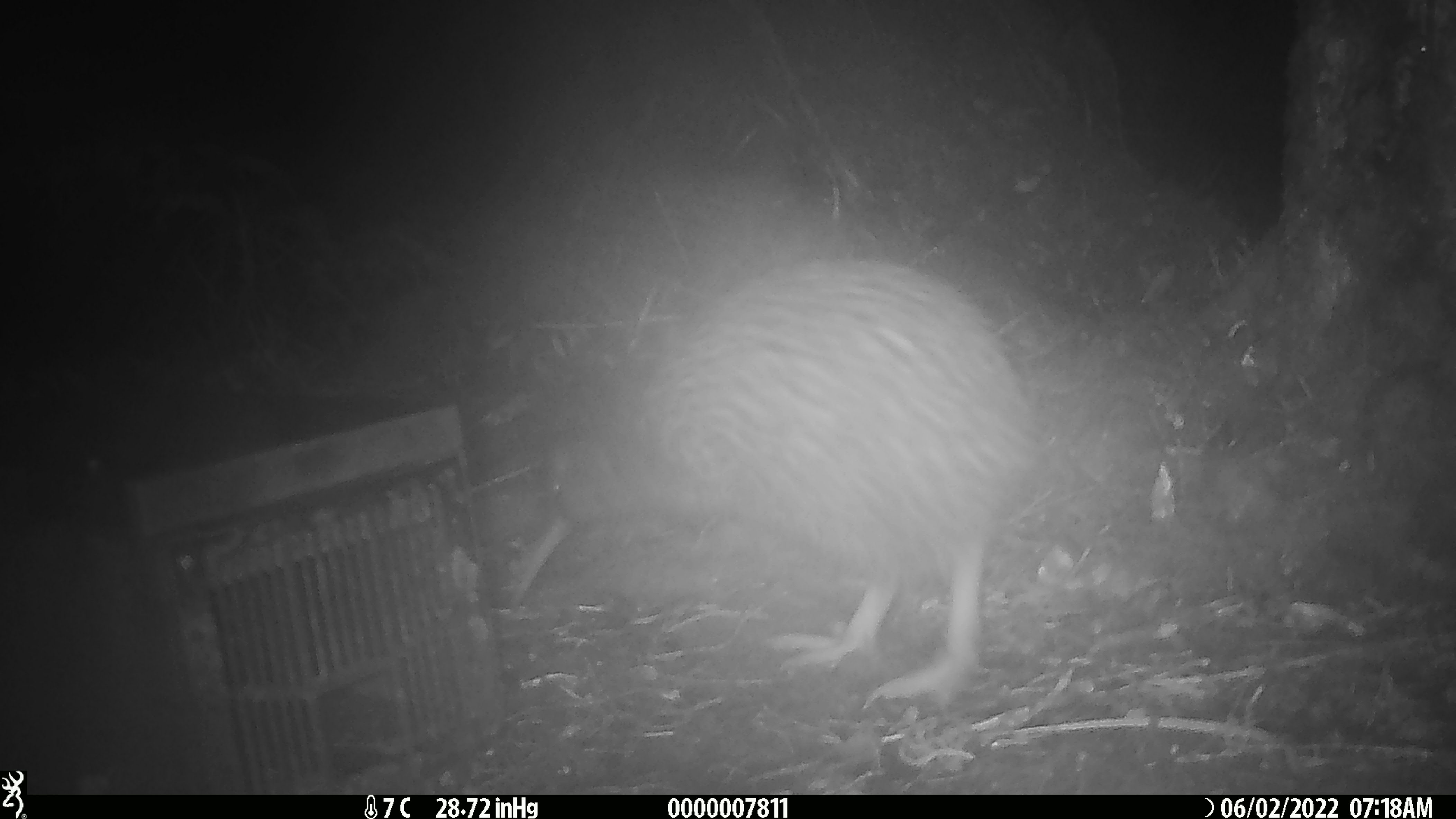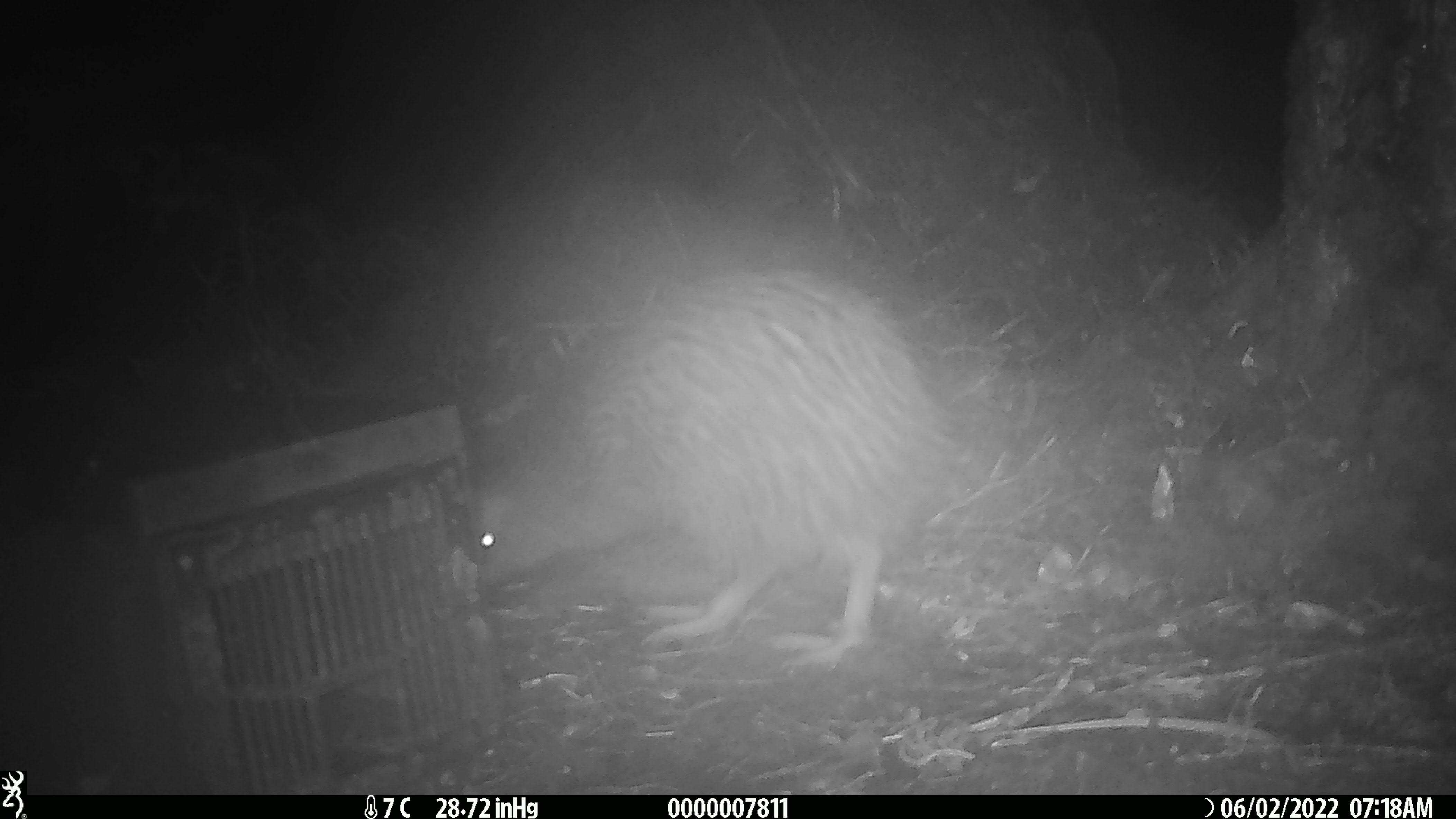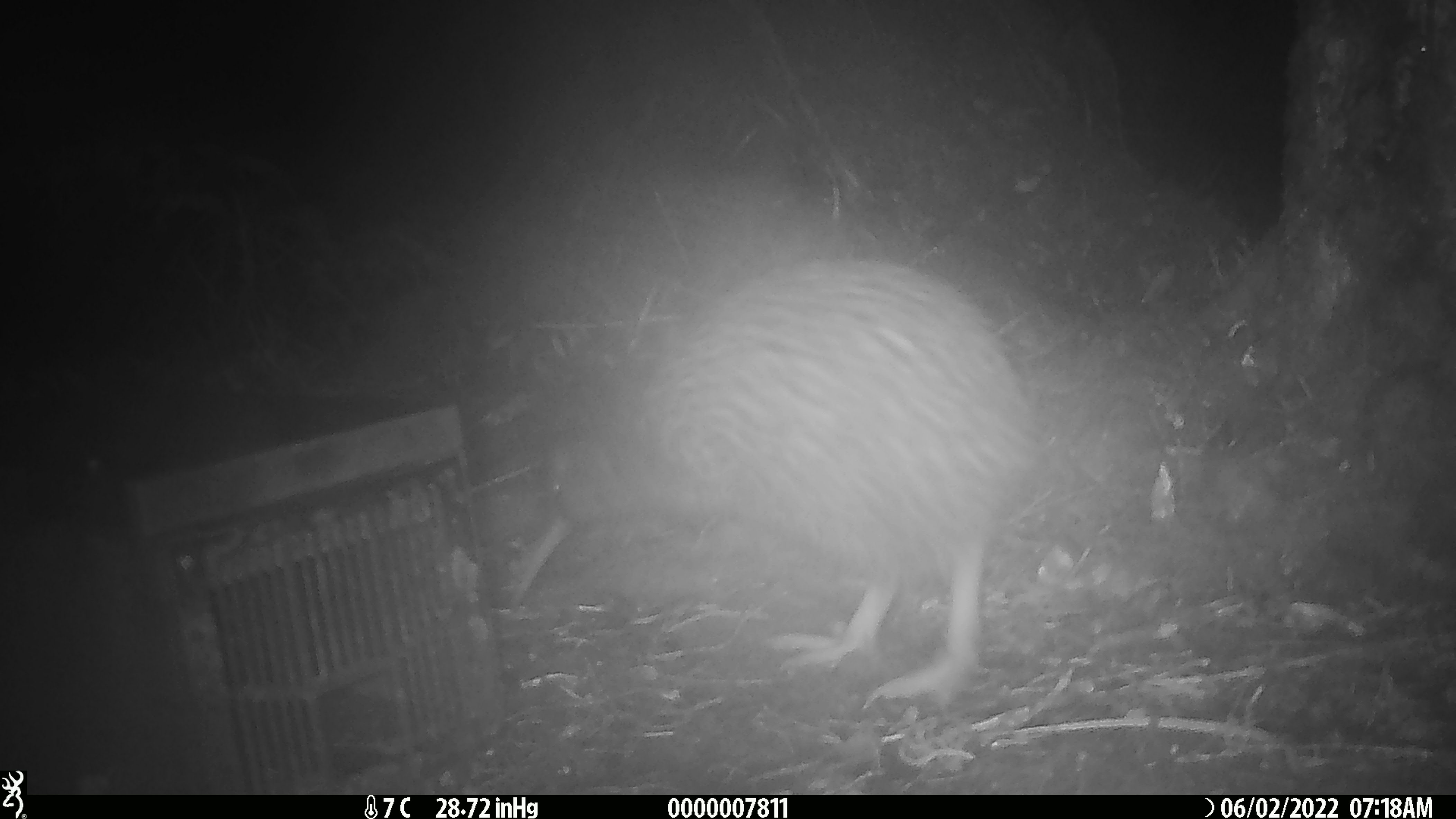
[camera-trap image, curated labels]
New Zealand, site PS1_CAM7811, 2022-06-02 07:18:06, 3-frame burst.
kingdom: Animalia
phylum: Chordata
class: Aves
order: Apterygiformes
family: Apterygidae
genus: Apteryx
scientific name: Apteryx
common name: kiwi